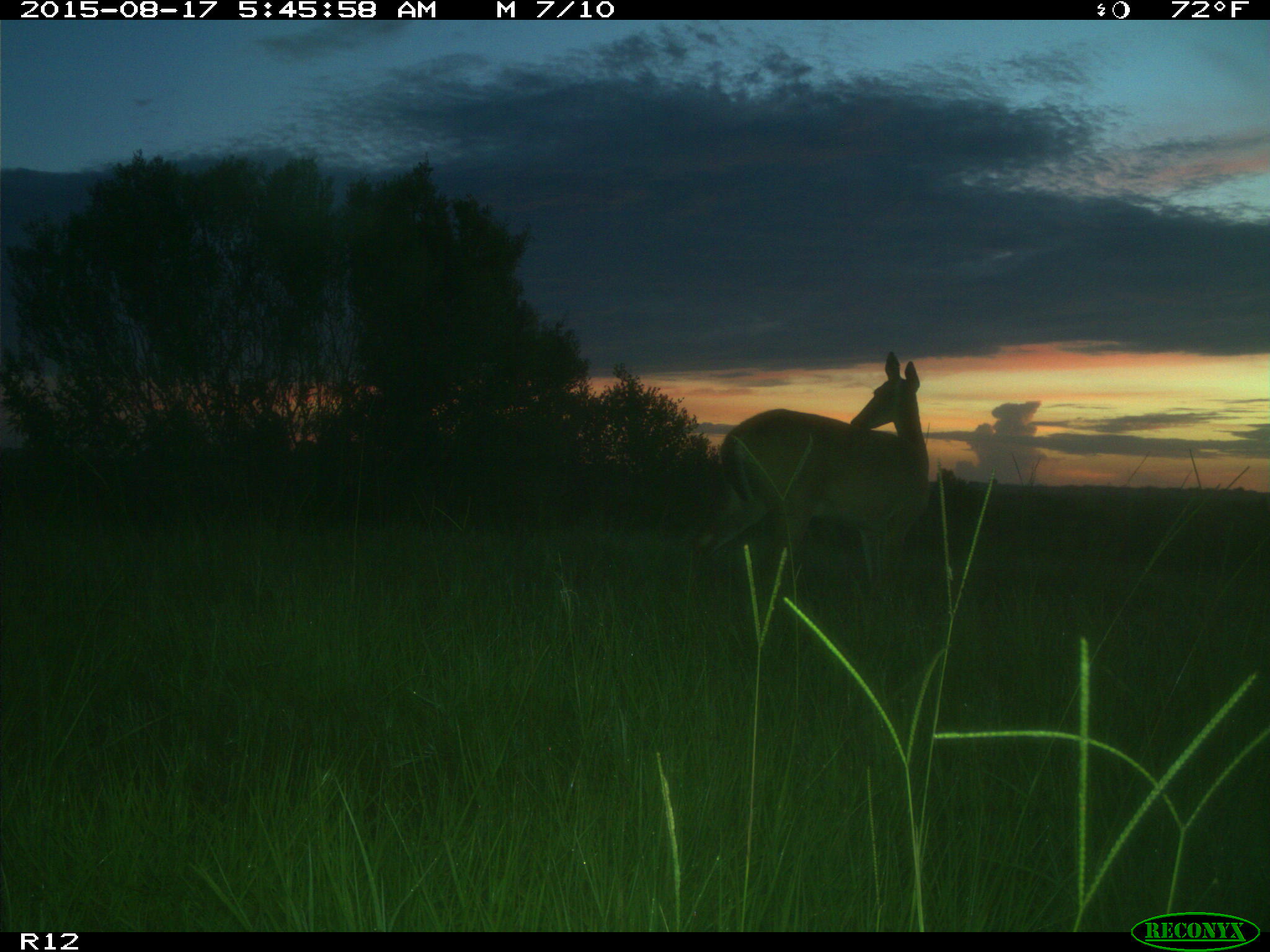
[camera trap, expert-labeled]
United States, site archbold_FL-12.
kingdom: Animalia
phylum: Chordata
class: Mammalia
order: Artiodactyla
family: Cervidae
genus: Odocoileus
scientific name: Odocoileus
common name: deer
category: unidentified deer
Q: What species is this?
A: Unidentified deer (deer) (Odocoileus).